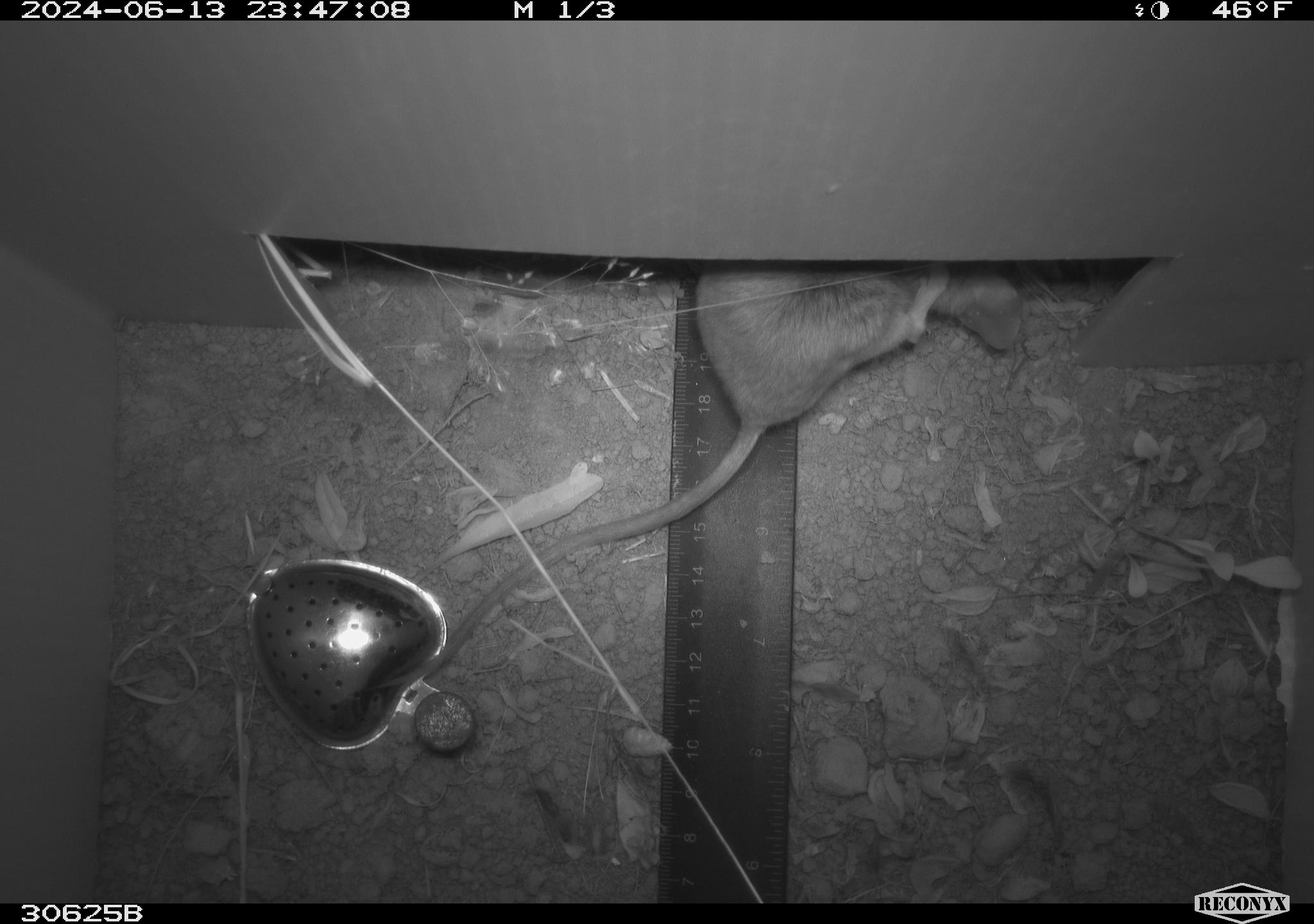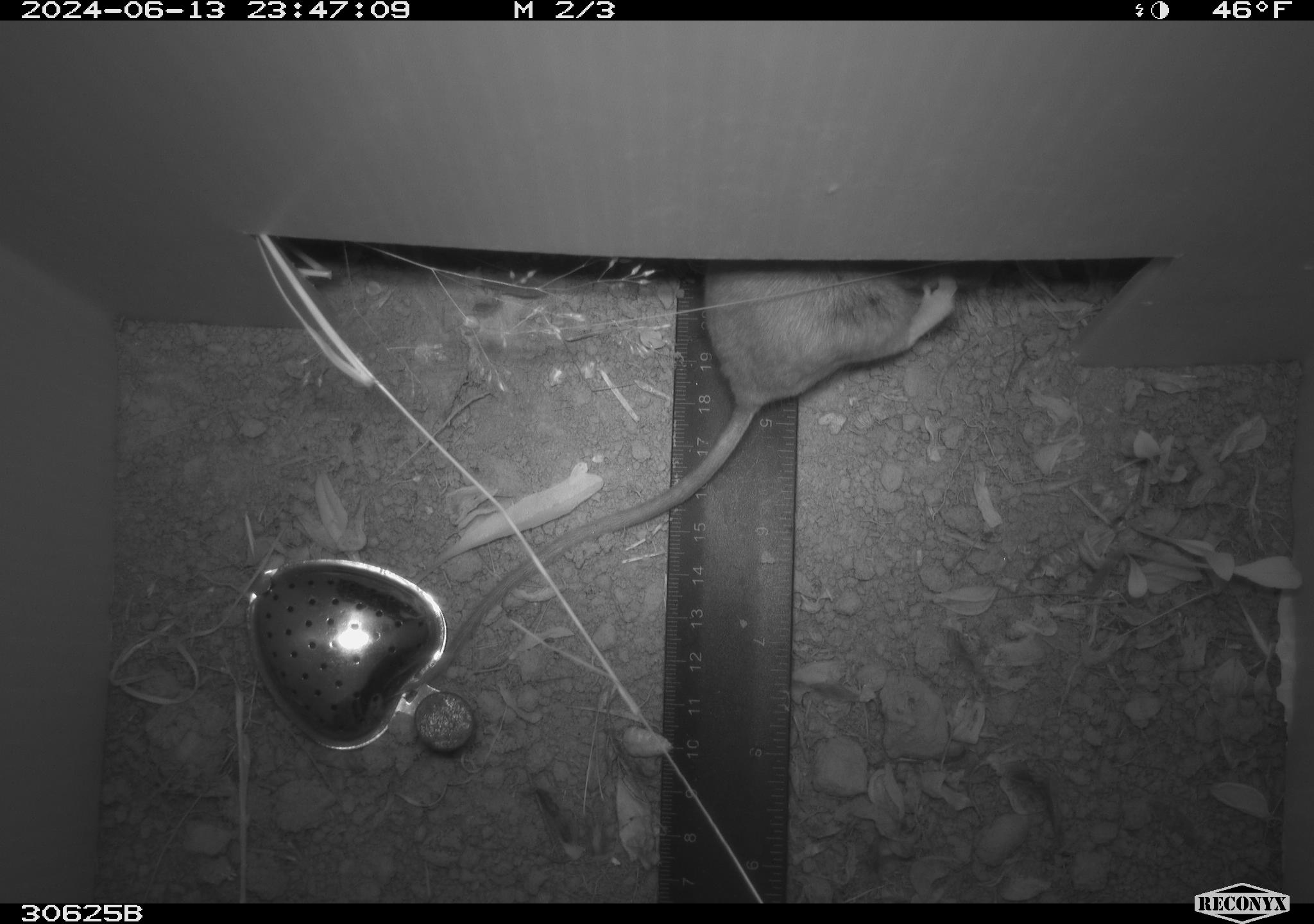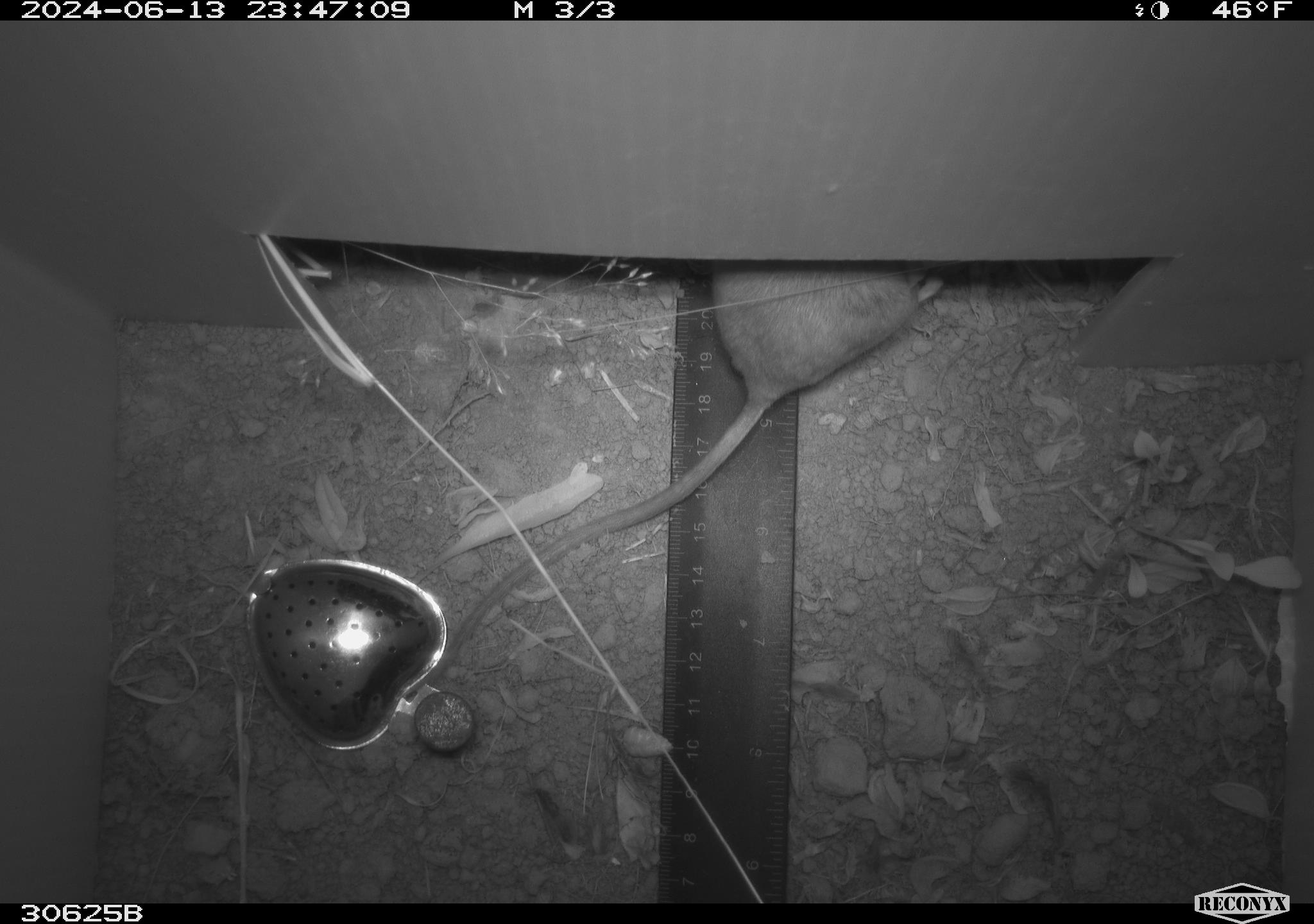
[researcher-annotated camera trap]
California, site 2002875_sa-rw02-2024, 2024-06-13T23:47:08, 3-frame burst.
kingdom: Animalia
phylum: Chordata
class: Mammalia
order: Rodentia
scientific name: Rodentia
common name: rodent